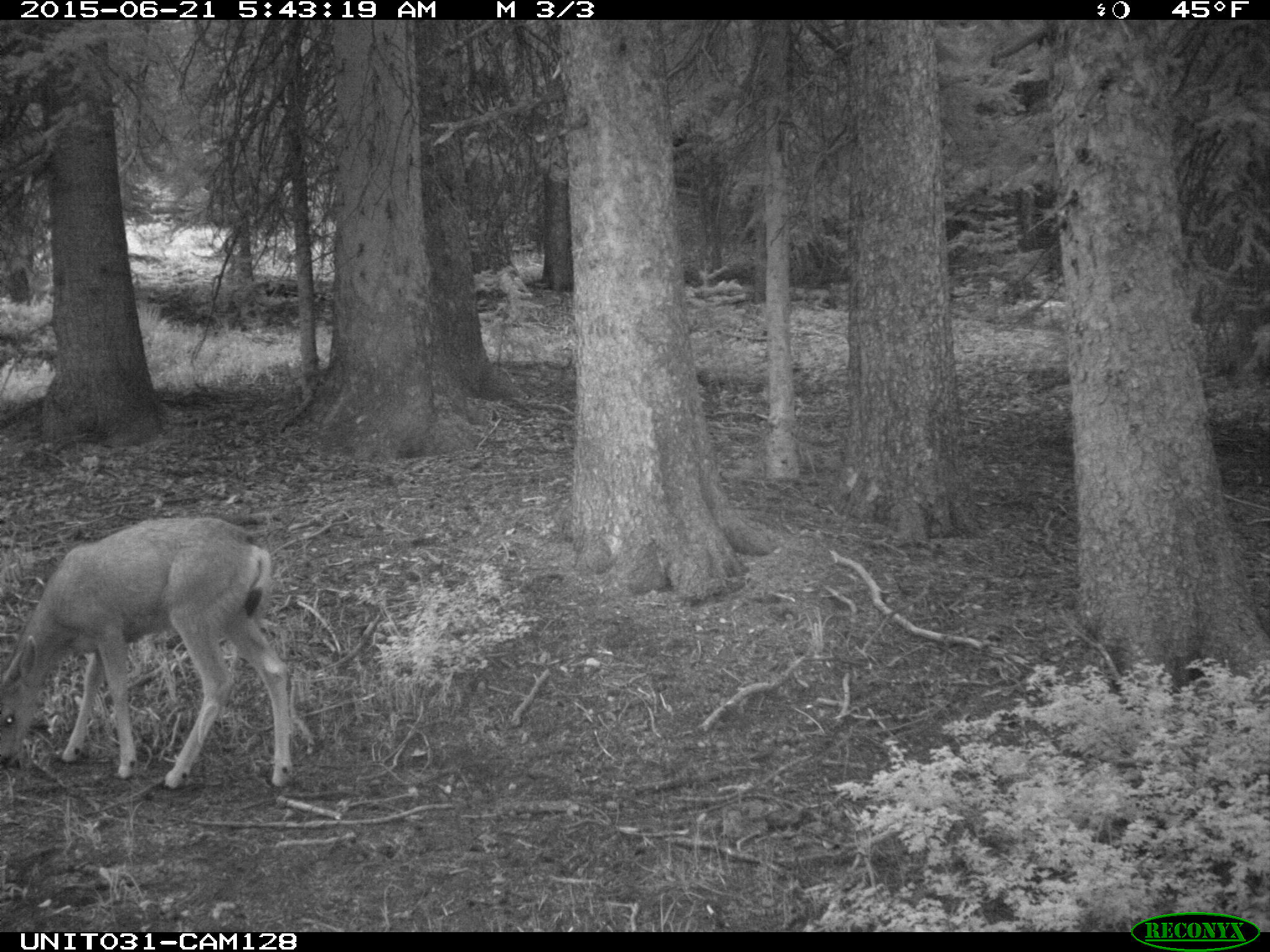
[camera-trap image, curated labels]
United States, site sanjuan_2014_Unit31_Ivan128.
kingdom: Animalia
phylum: Chordata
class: Mammalia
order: Artiodactyla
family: Cervidae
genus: Odocoileus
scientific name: Odocoileus hemionus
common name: mule deer